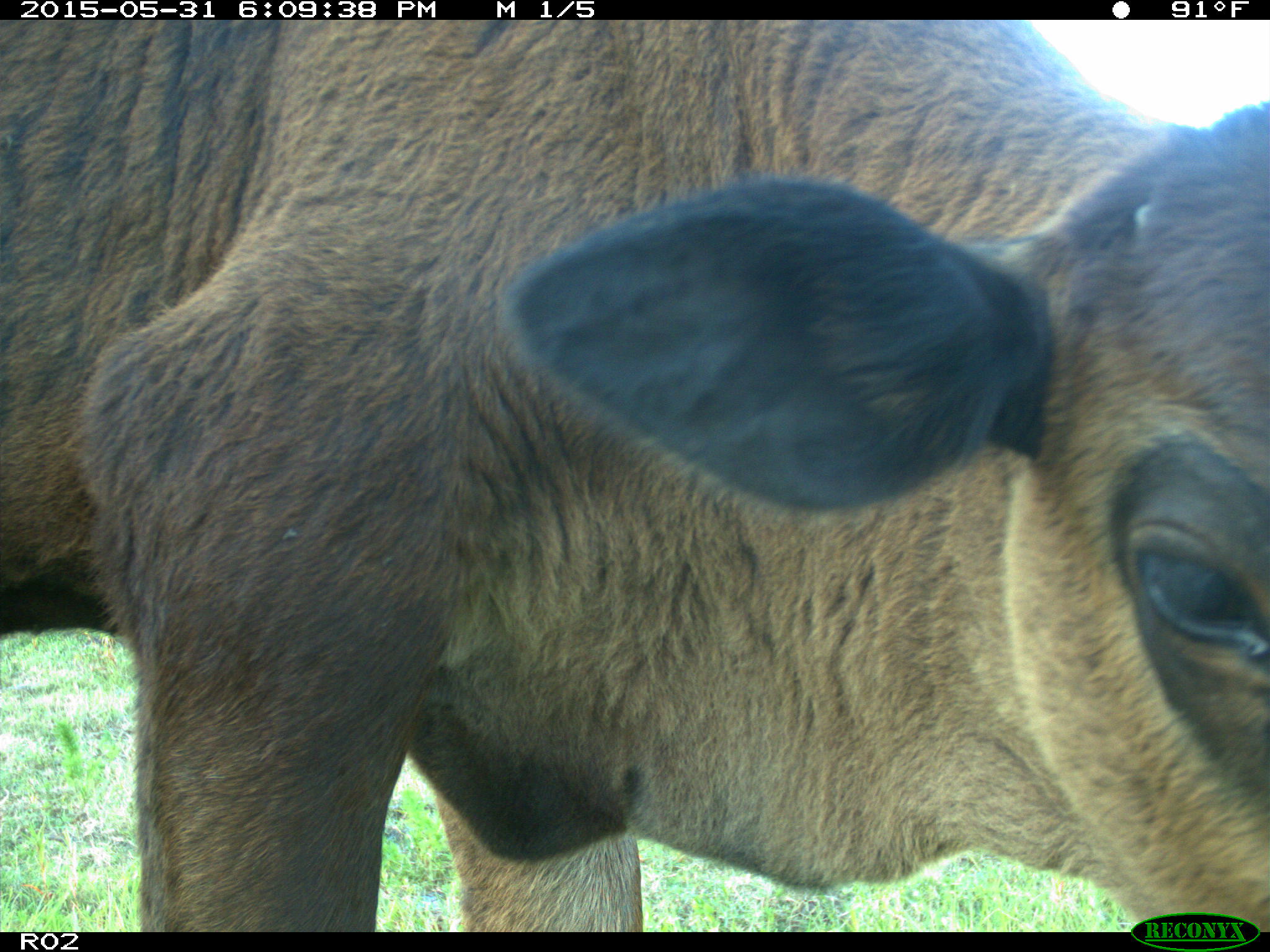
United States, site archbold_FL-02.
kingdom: Animalia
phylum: Chordata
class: Mammalia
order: Artiodactyla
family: Bovidae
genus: Bos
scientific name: Bos taurus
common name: domestic cow